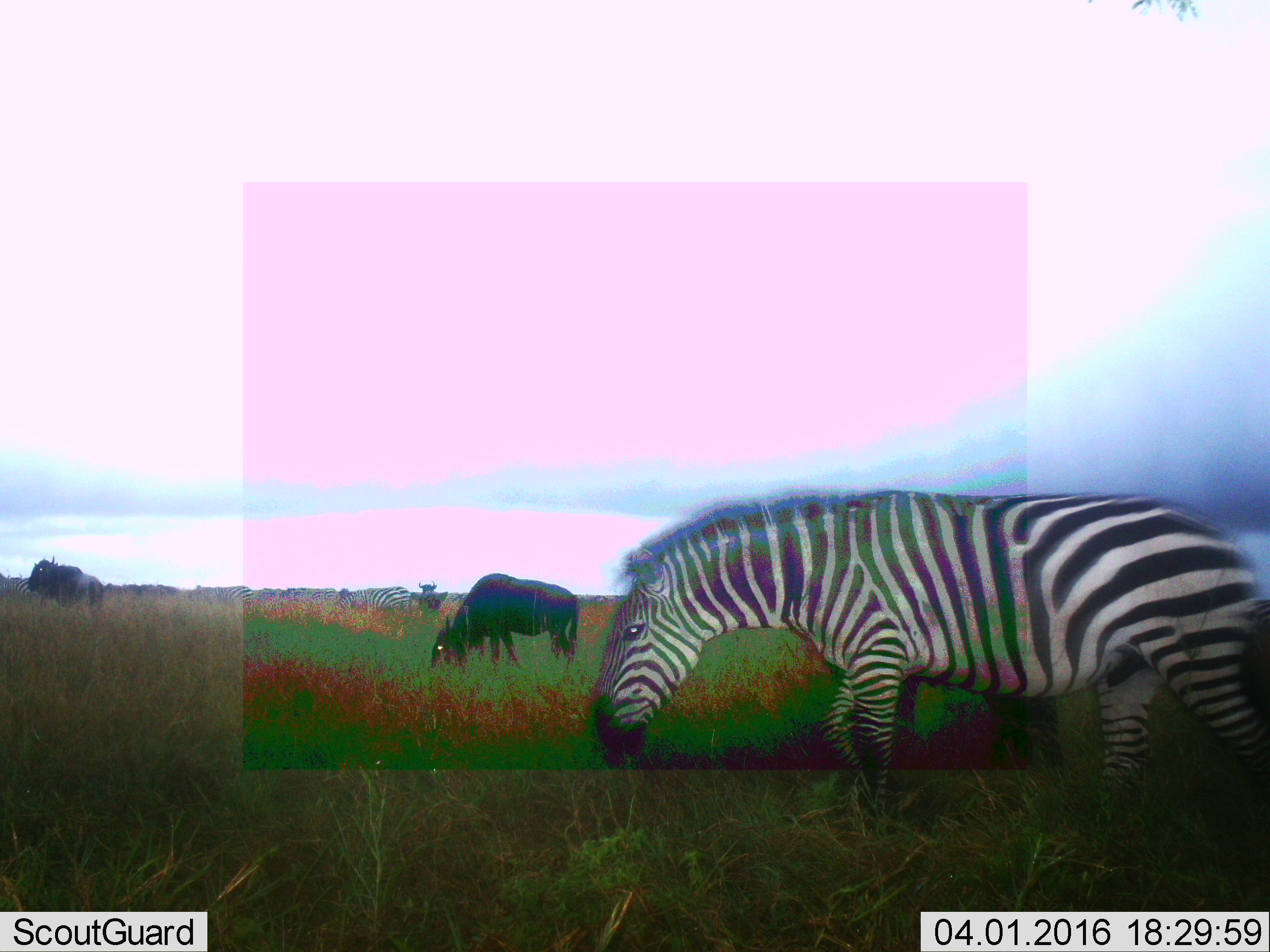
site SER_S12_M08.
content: unidentified animal